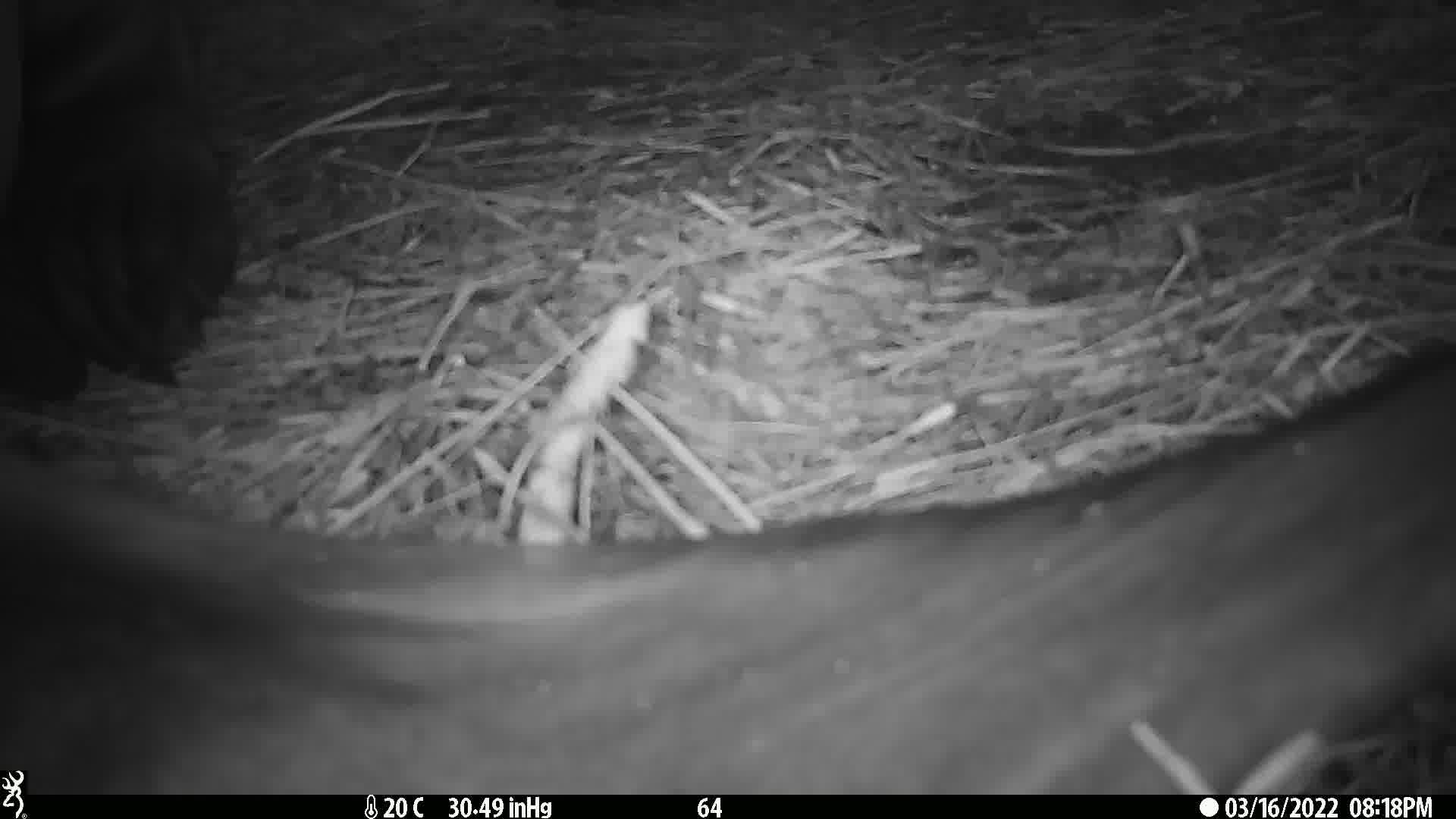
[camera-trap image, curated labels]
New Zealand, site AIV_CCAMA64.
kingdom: Animalia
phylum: Chordata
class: Mammalia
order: Carnivora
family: Otariidae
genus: Phocarctos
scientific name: Phocarctos hookeri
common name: new zealand sea lion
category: sealion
Sealion (new zealand sea lion) (Phocarctos hookeri).